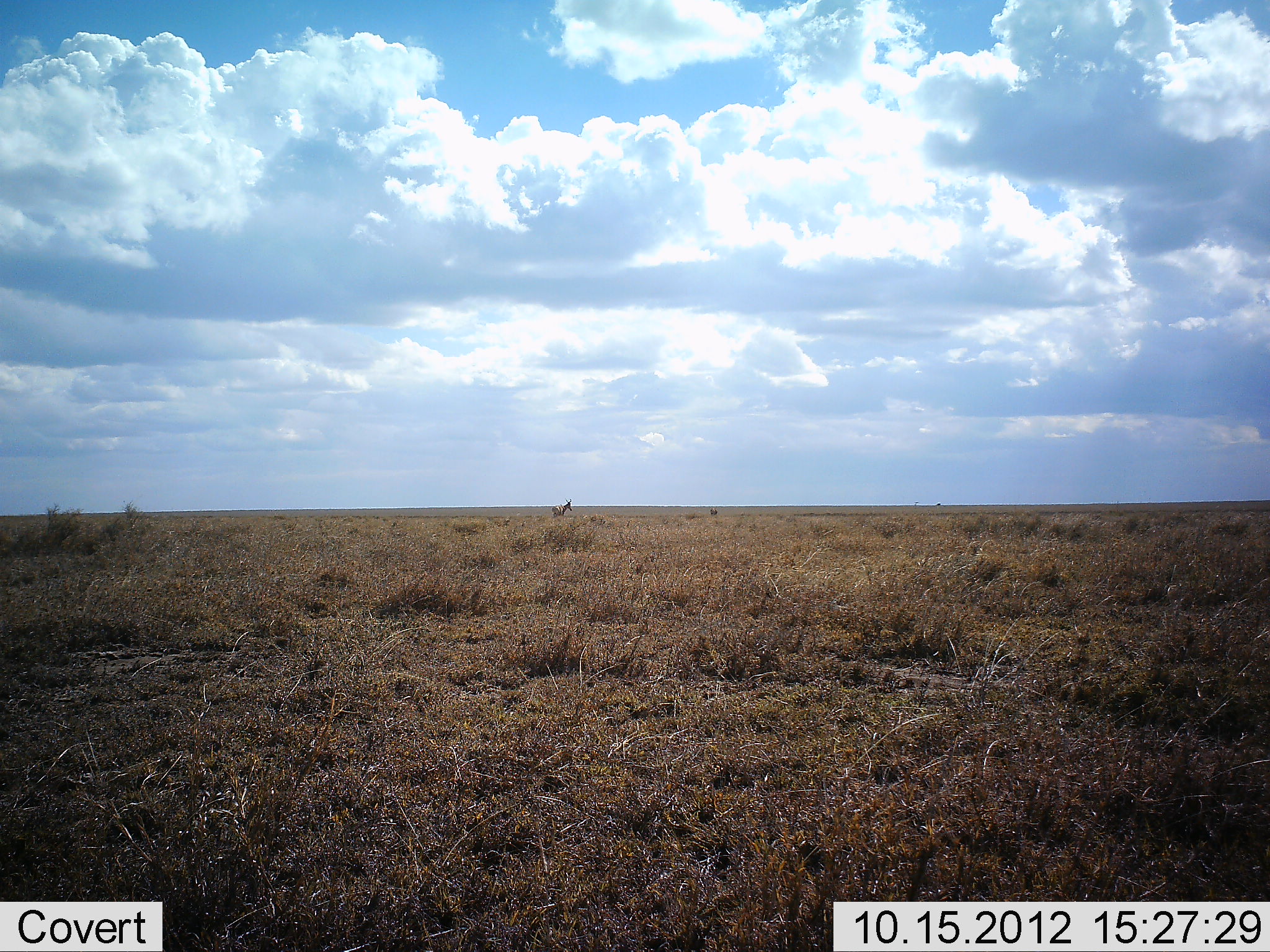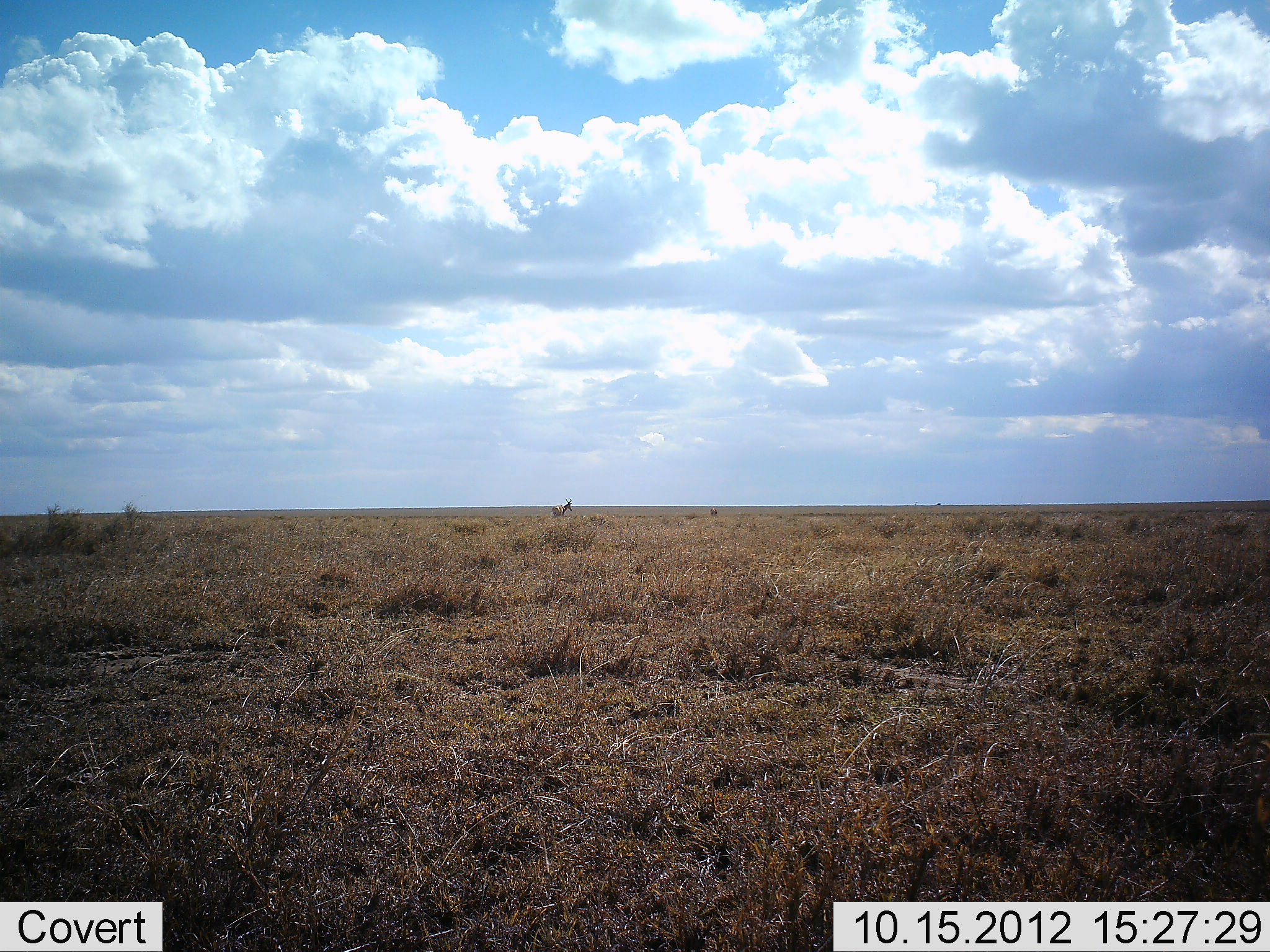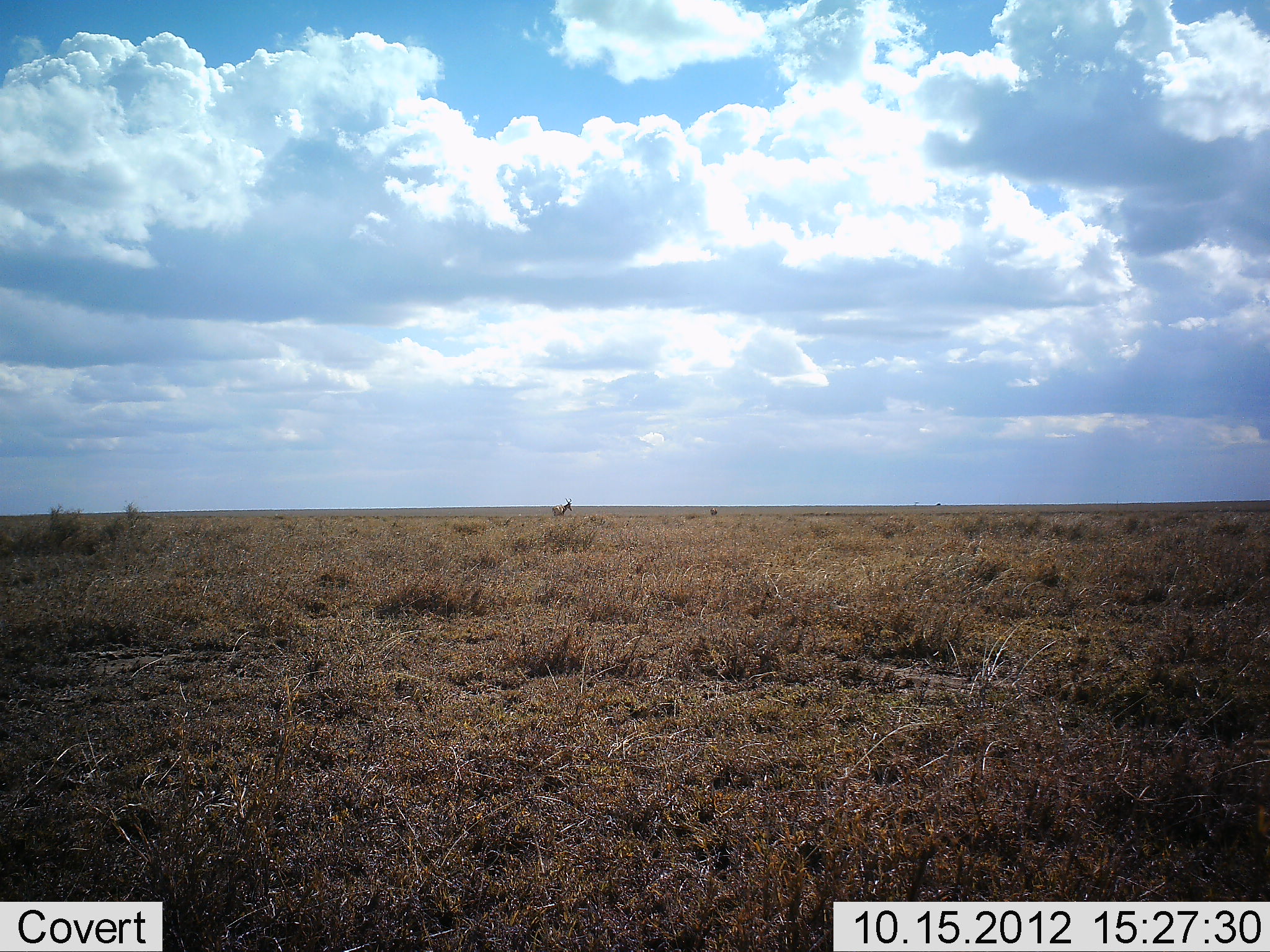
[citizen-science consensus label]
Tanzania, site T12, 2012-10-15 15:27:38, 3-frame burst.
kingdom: Animalia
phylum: Chordata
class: Mammalia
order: Artiodactyla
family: Bovidae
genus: Nanger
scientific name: Nanger granti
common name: grant's gazelle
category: gazellegrants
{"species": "gazellegrants (grant's gazelle) (Nanger granti)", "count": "1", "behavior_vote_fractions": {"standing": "100%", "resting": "0%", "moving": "0%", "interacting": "0%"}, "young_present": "0%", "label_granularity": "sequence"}